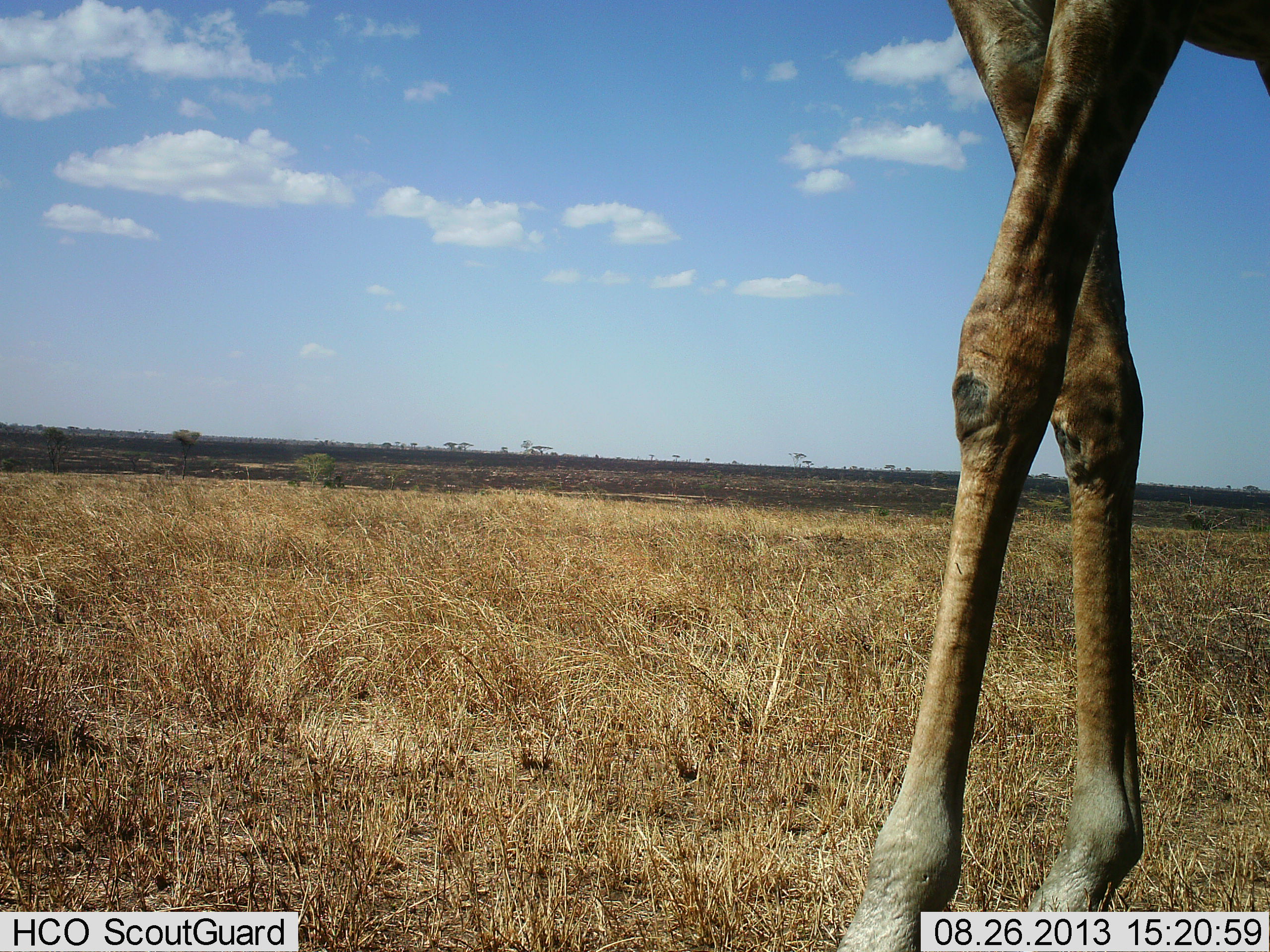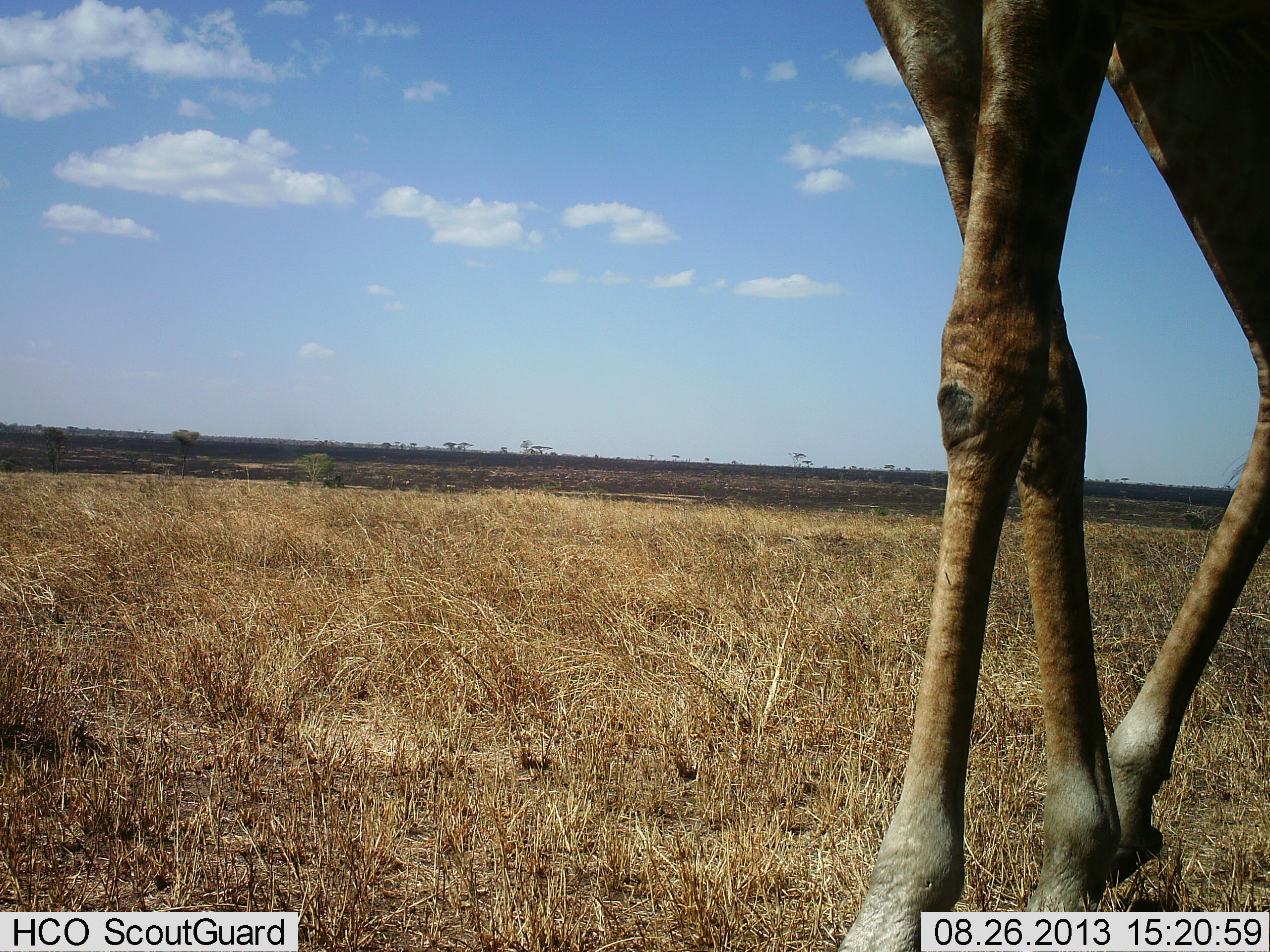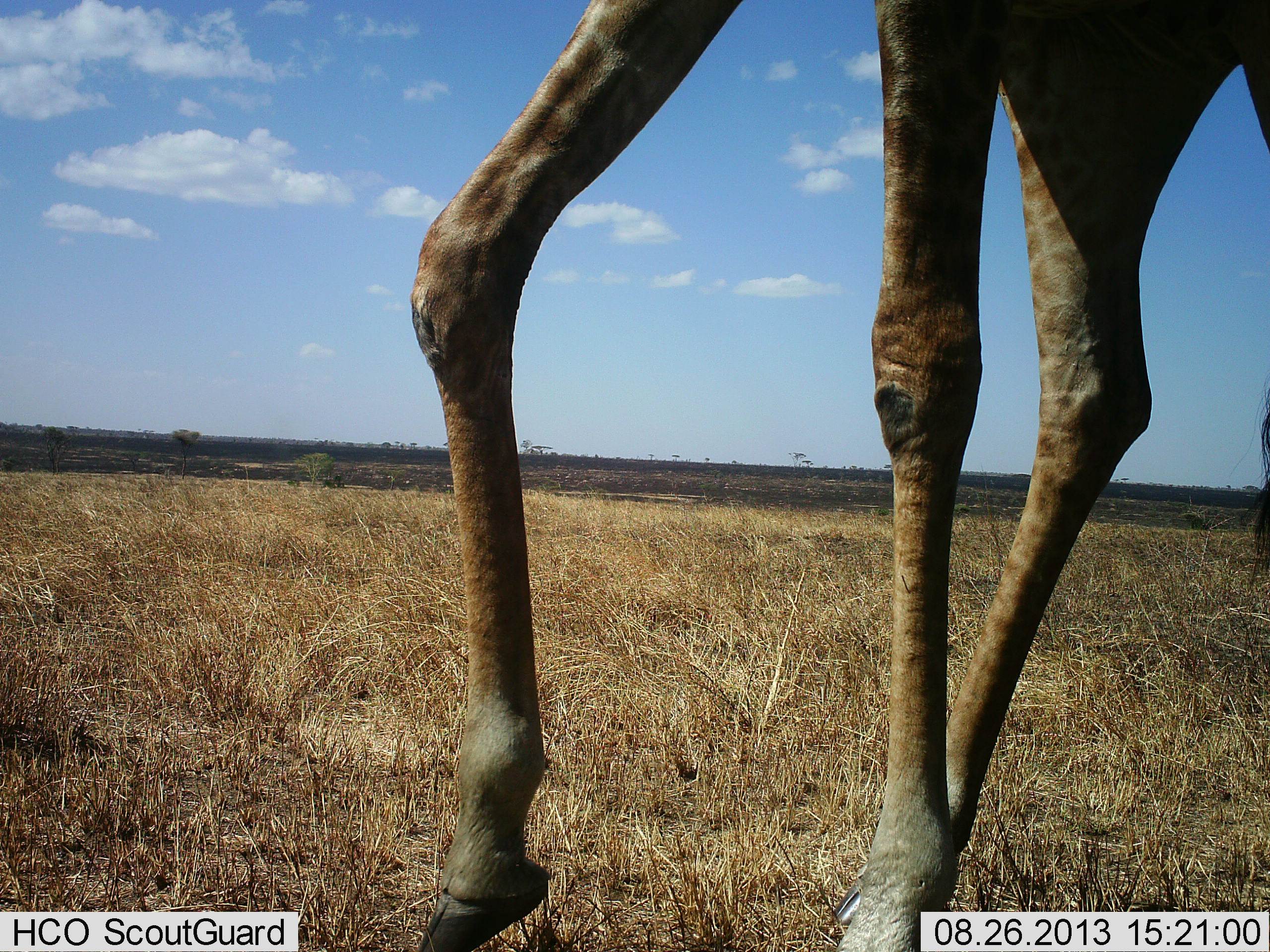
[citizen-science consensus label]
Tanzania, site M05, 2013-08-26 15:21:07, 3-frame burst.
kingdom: Animalia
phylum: Chordata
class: Mammalia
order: Artiodactyla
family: Giraffidae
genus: Giraffa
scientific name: Giraffa camelopardalis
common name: giraffe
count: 1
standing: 0%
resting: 0%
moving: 100%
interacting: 0%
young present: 0%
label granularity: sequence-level